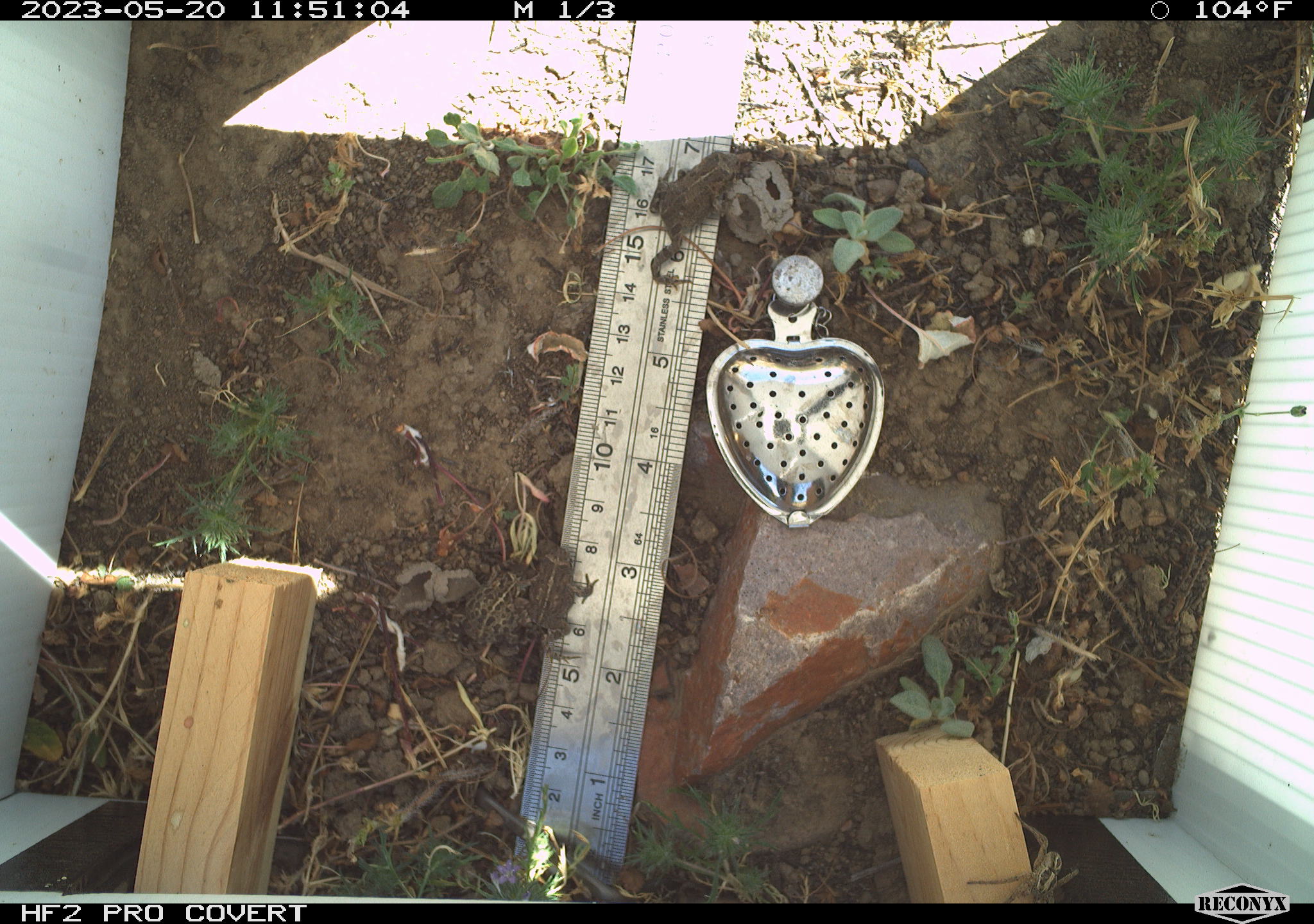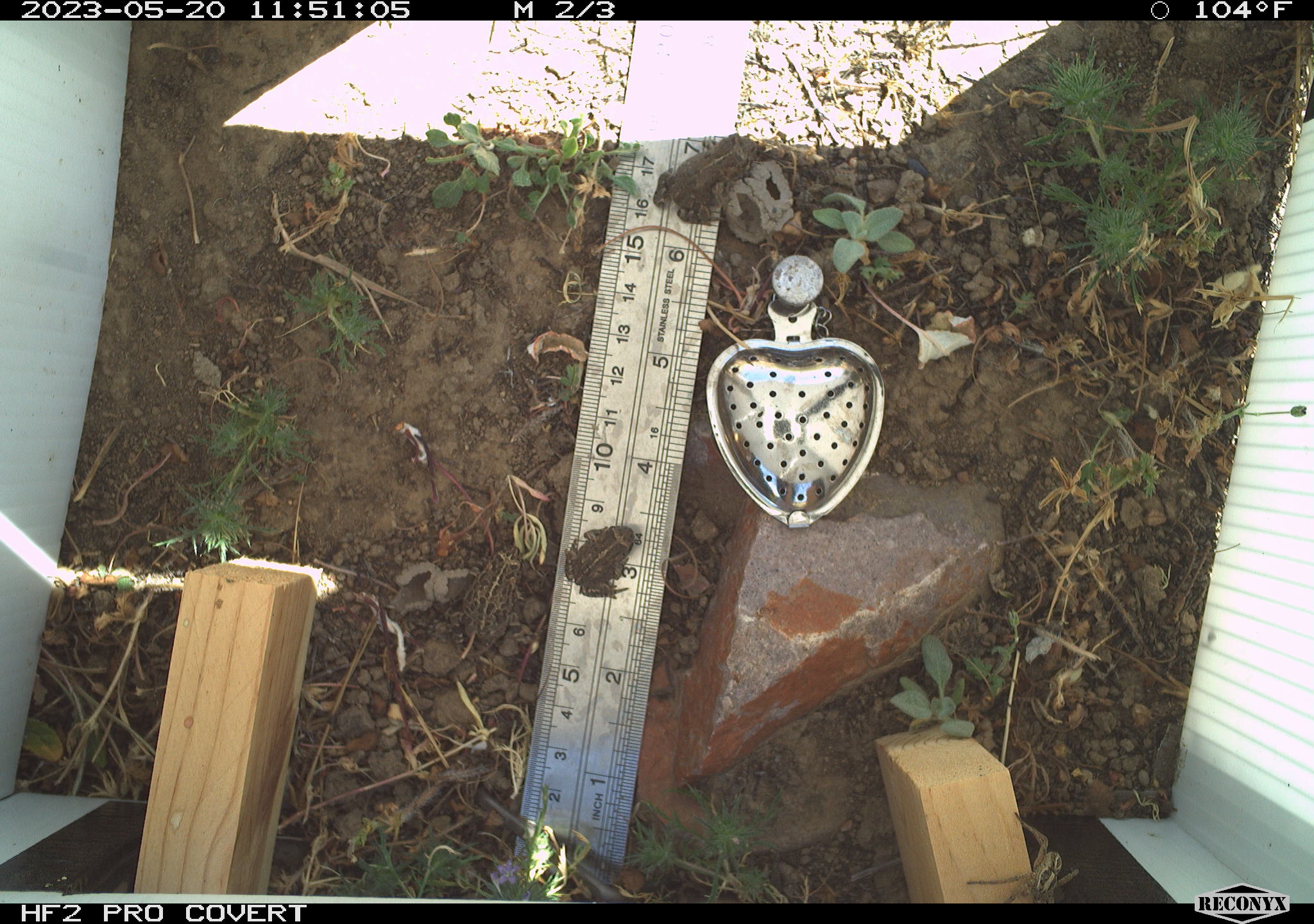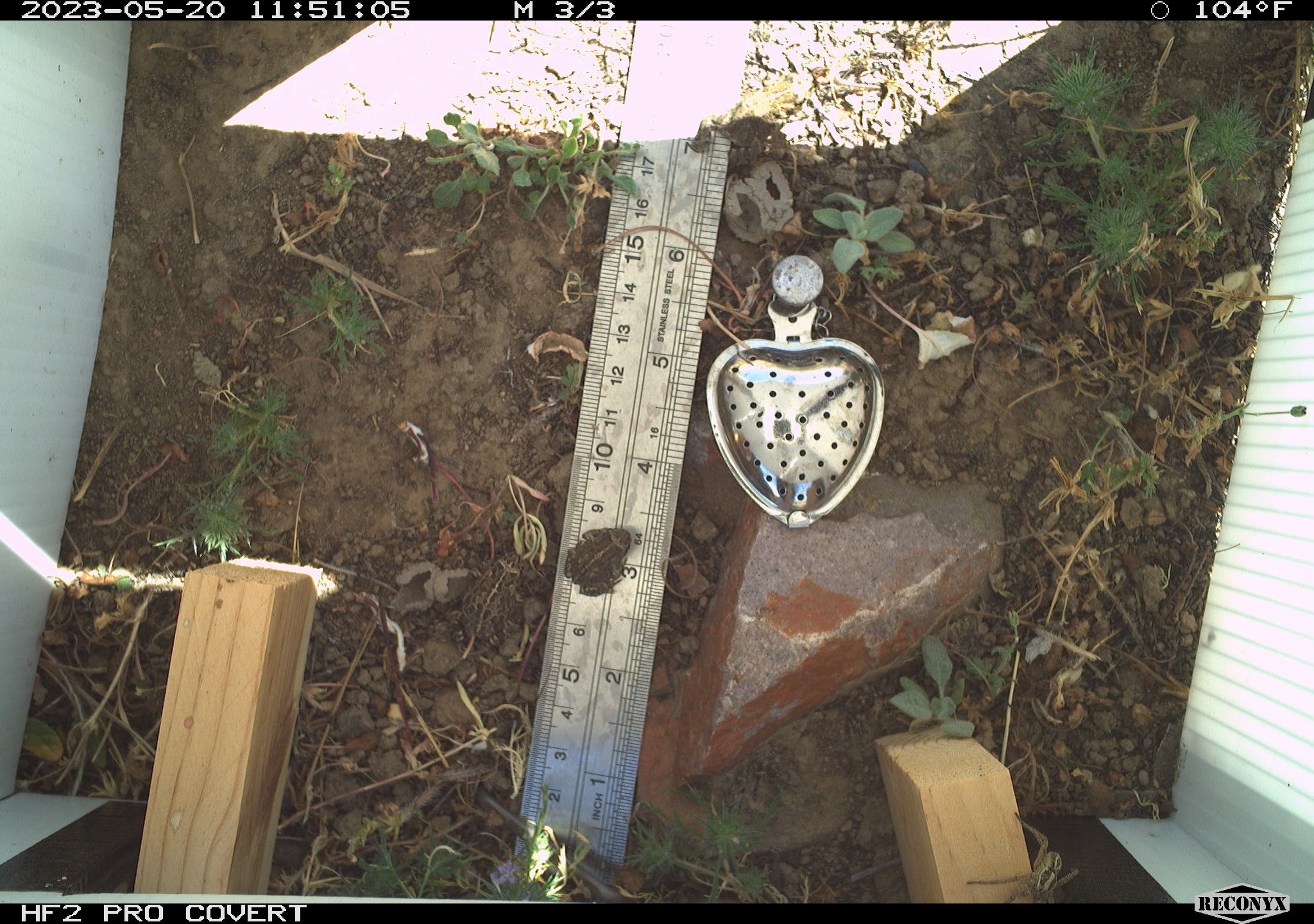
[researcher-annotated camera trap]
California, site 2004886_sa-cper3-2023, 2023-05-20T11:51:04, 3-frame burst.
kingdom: Animalia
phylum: Chordata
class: Amphibia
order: Anura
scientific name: Anura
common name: frogs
Frogs (Anura).